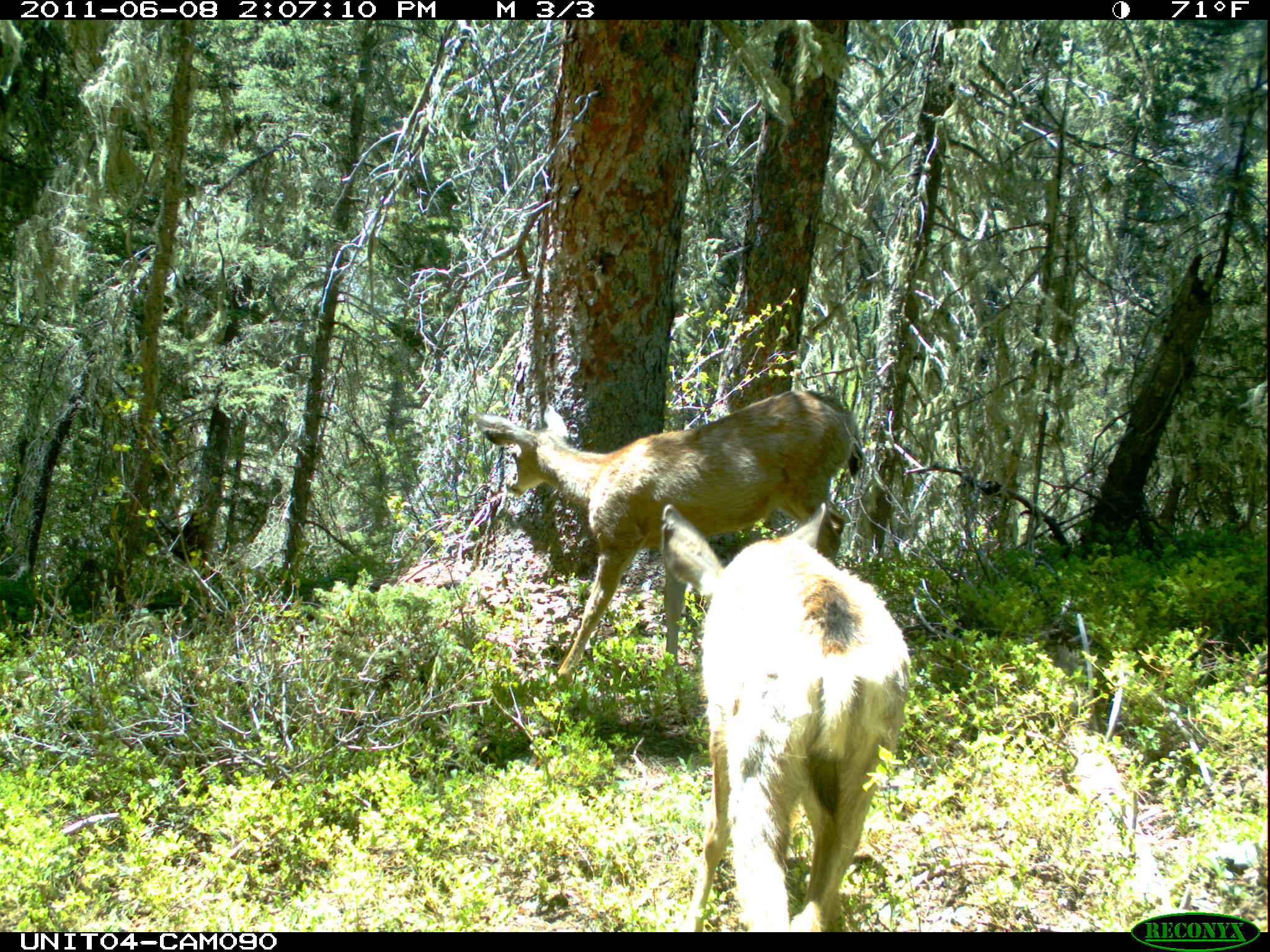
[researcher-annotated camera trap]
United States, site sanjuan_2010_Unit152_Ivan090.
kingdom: Animalia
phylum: Chordata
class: Mammalia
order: Artiodactyla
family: Cervidae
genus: Odocoileus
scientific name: Odocoileus hemionus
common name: mule deer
Odocoileus hemionus (mule deer).